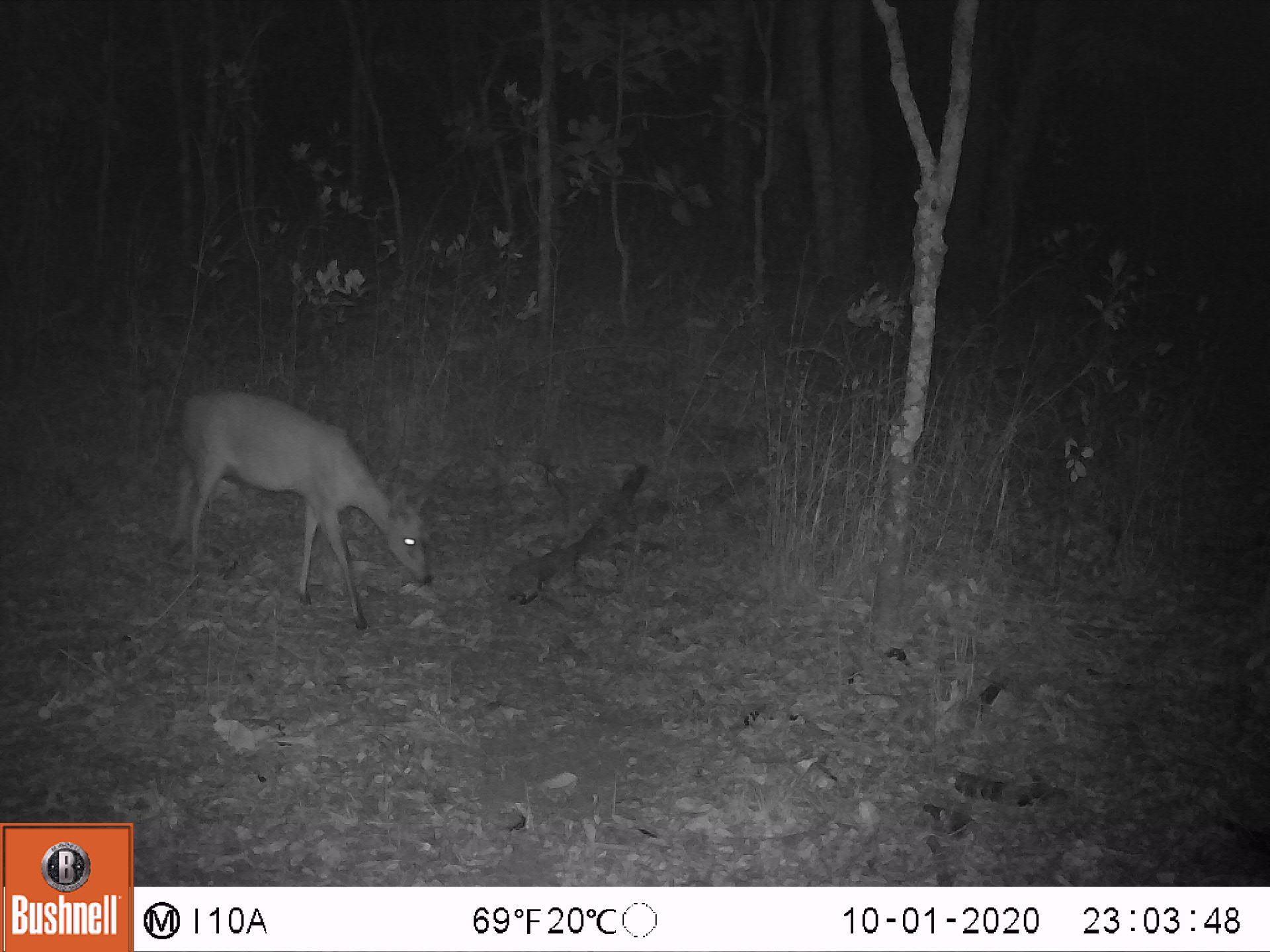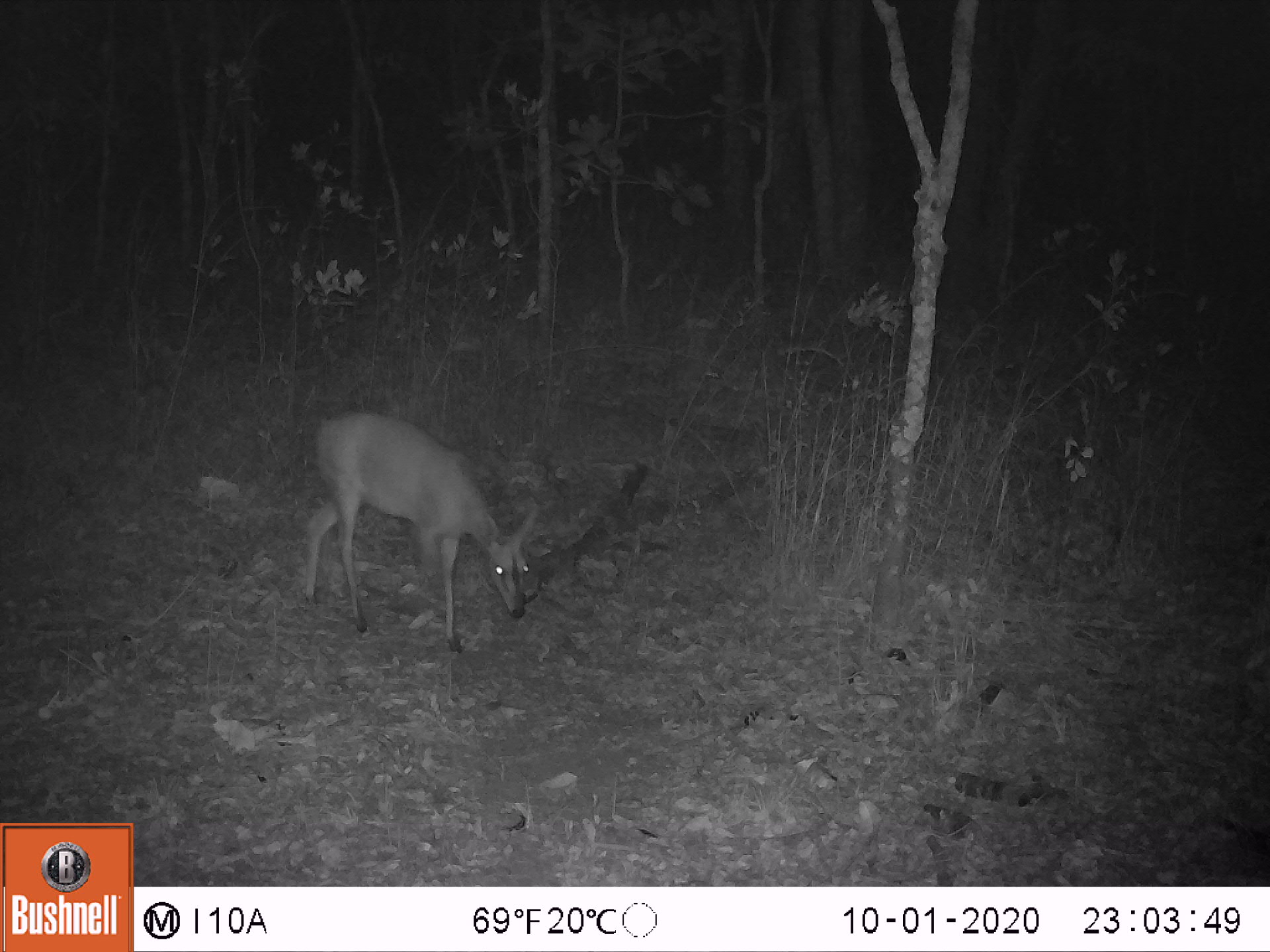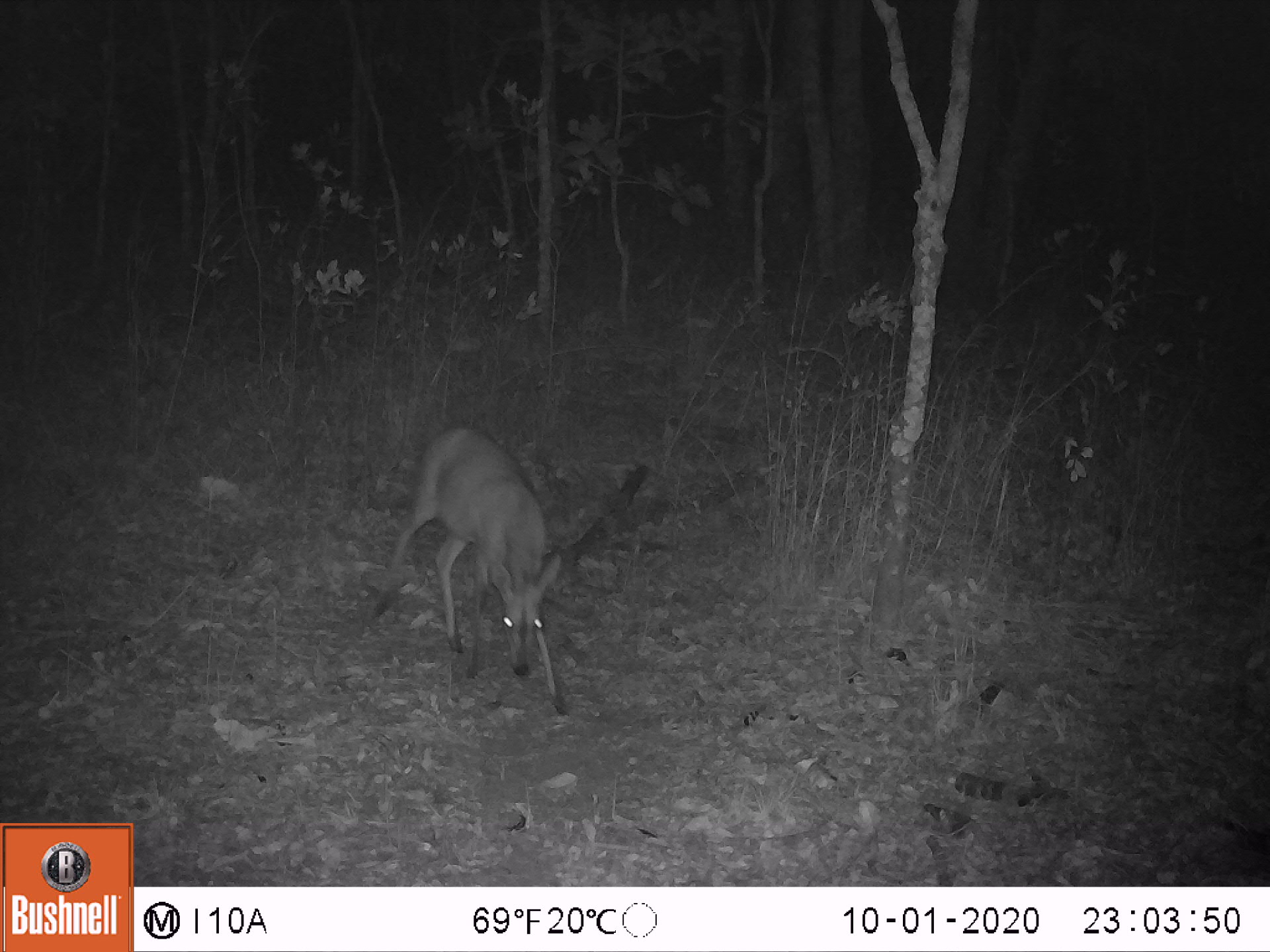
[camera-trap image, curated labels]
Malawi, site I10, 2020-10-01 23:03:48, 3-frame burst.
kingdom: Animalia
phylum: Chordata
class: Mammalia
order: Artiodactyla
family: Bovidae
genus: Sylvicapra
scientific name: Sylvicapra grimmia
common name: common duiker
Common duiker (Sylvicapra grimmia), count 1.